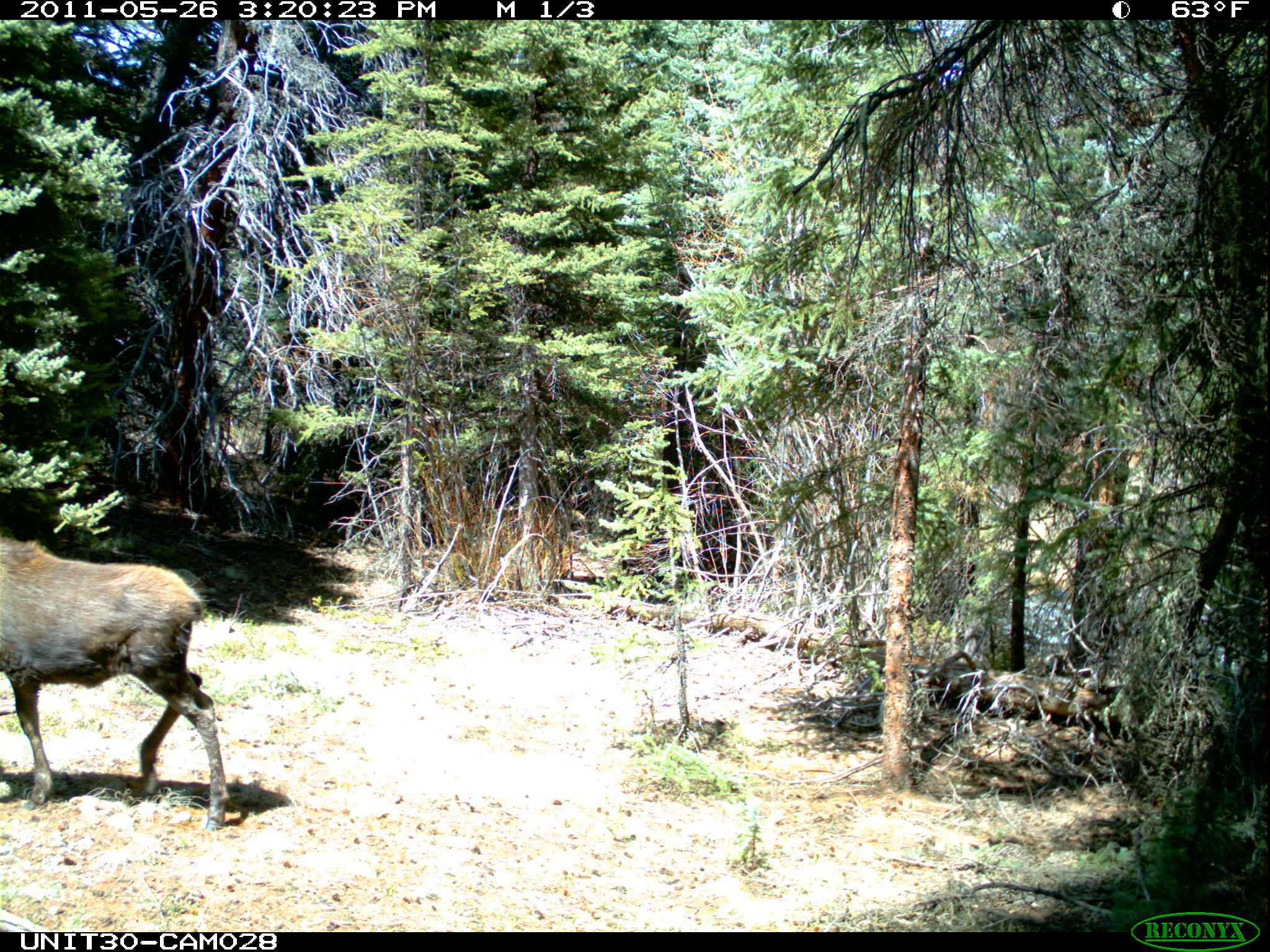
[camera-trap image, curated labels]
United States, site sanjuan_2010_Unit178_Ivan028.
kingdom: Animalia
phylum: Chordata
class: Mammalia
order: Artiodactyla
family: Cervidae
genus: Alces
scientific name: Alces alces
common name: moose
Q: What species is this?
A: Alces alces (moose).